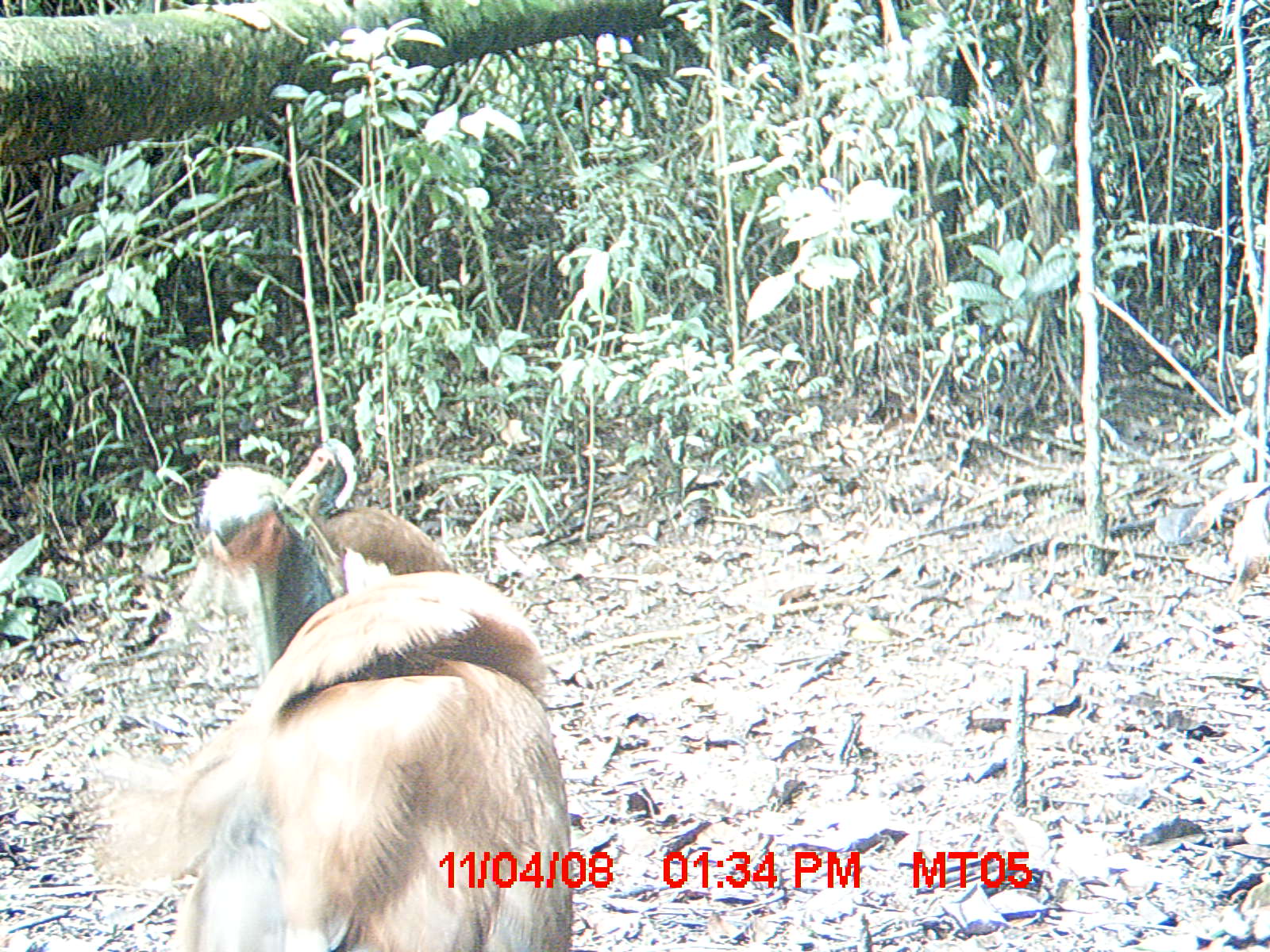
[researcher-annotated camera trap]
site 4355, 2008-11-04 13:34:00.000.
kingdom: Animalia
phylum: Chordata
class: Aves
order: Cuculiformes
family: Cuculidae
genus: Coua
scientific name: Coua serriana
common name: red-breasted coua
Coua serriana (red-breasted coua), count 2.